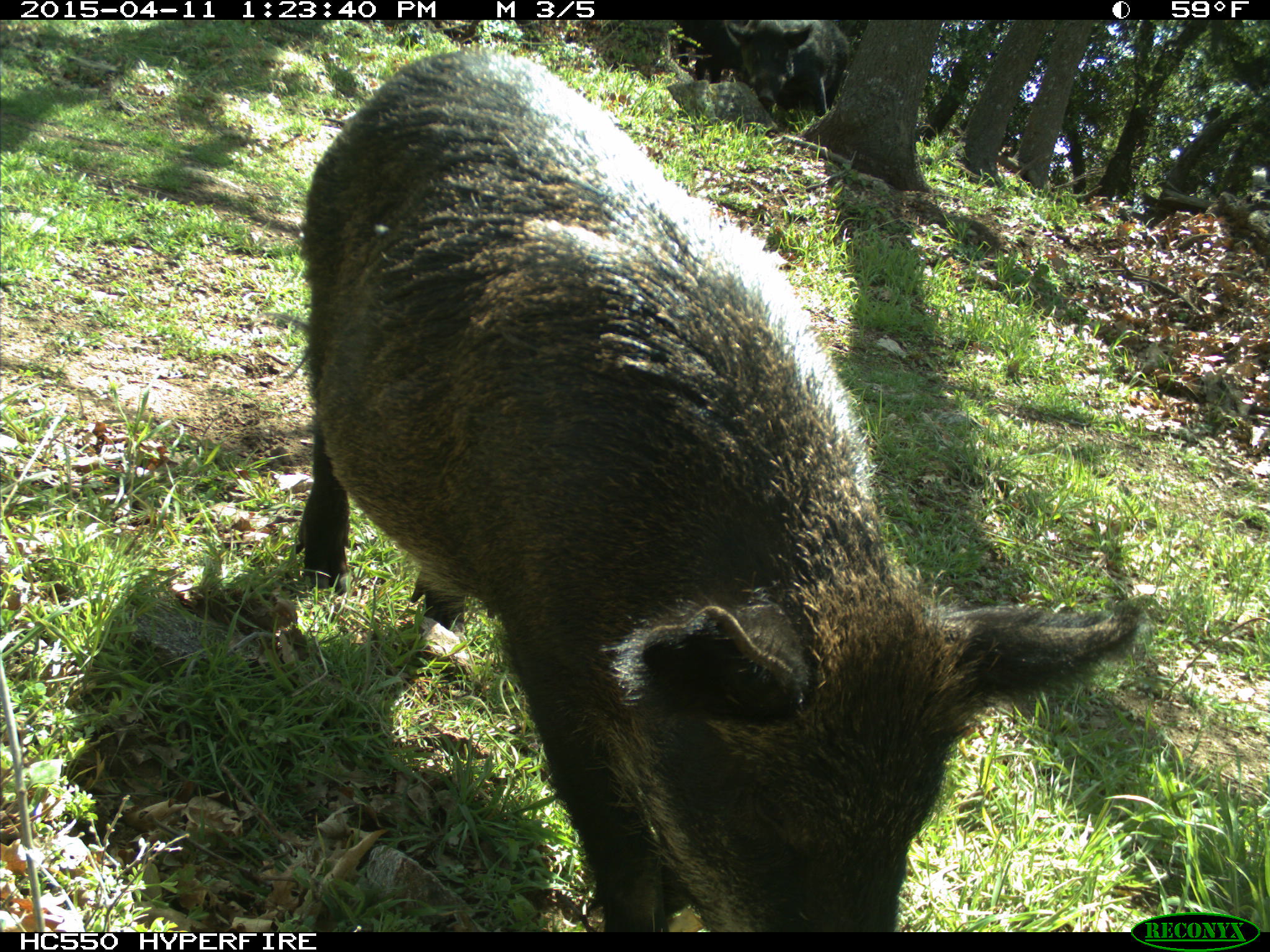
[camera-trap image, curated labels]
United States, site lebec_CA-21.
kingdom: Animalia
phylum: Chordata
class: Mammalia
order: Artiodactyla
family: Suidae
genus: Sus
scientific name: Sus scrofa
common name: wild boar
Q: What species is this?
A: Sus scrofa (wild boar).